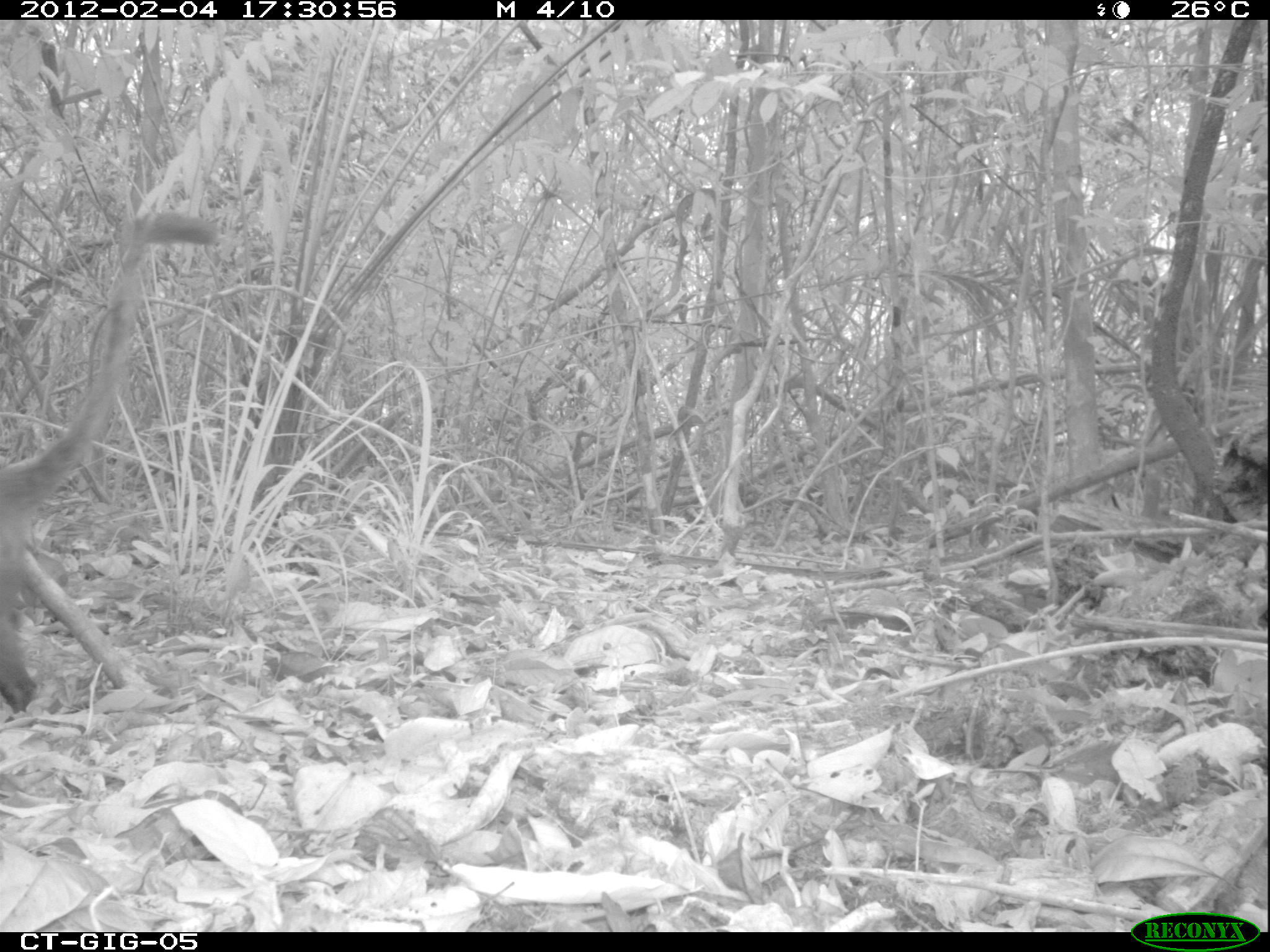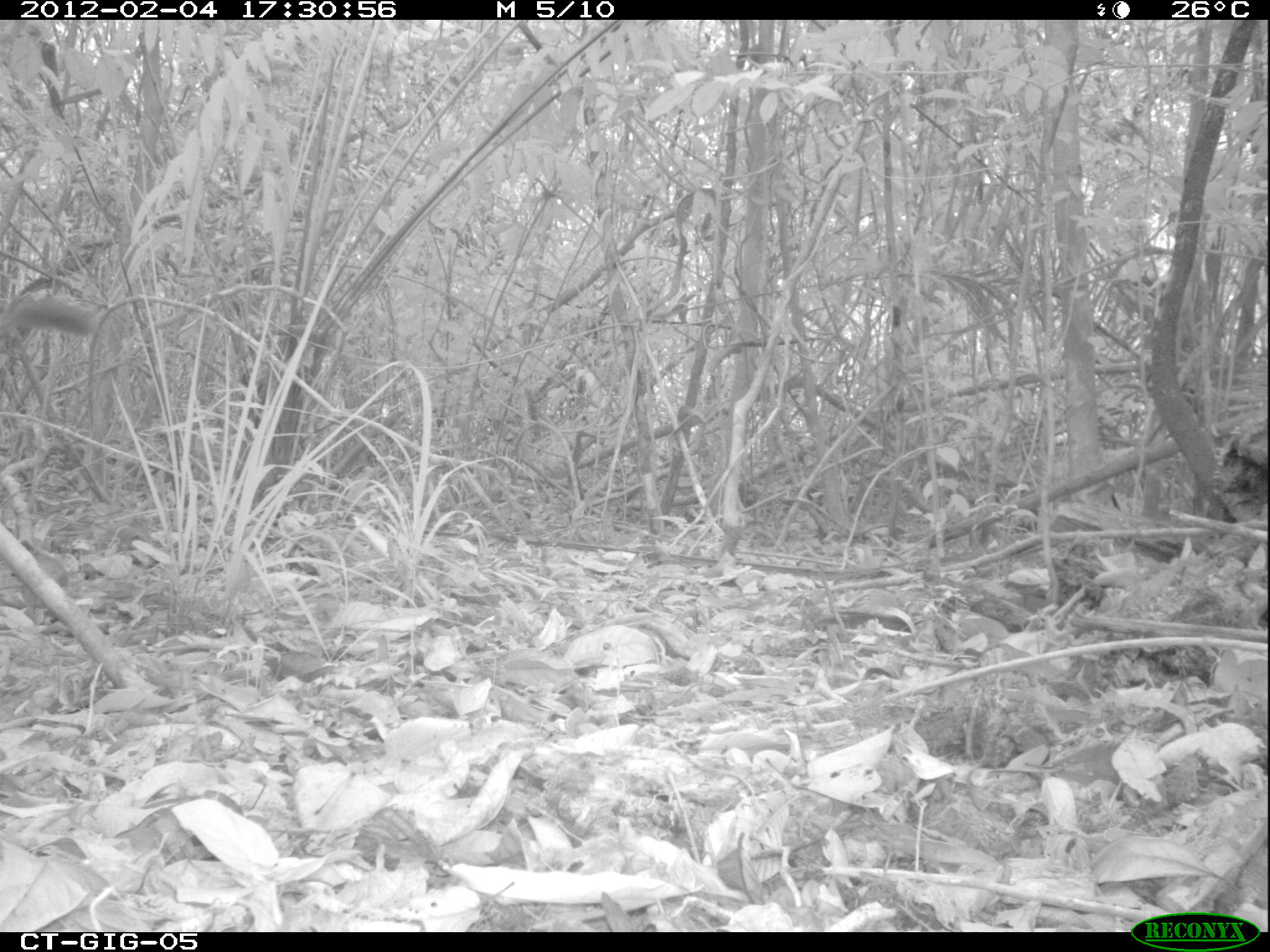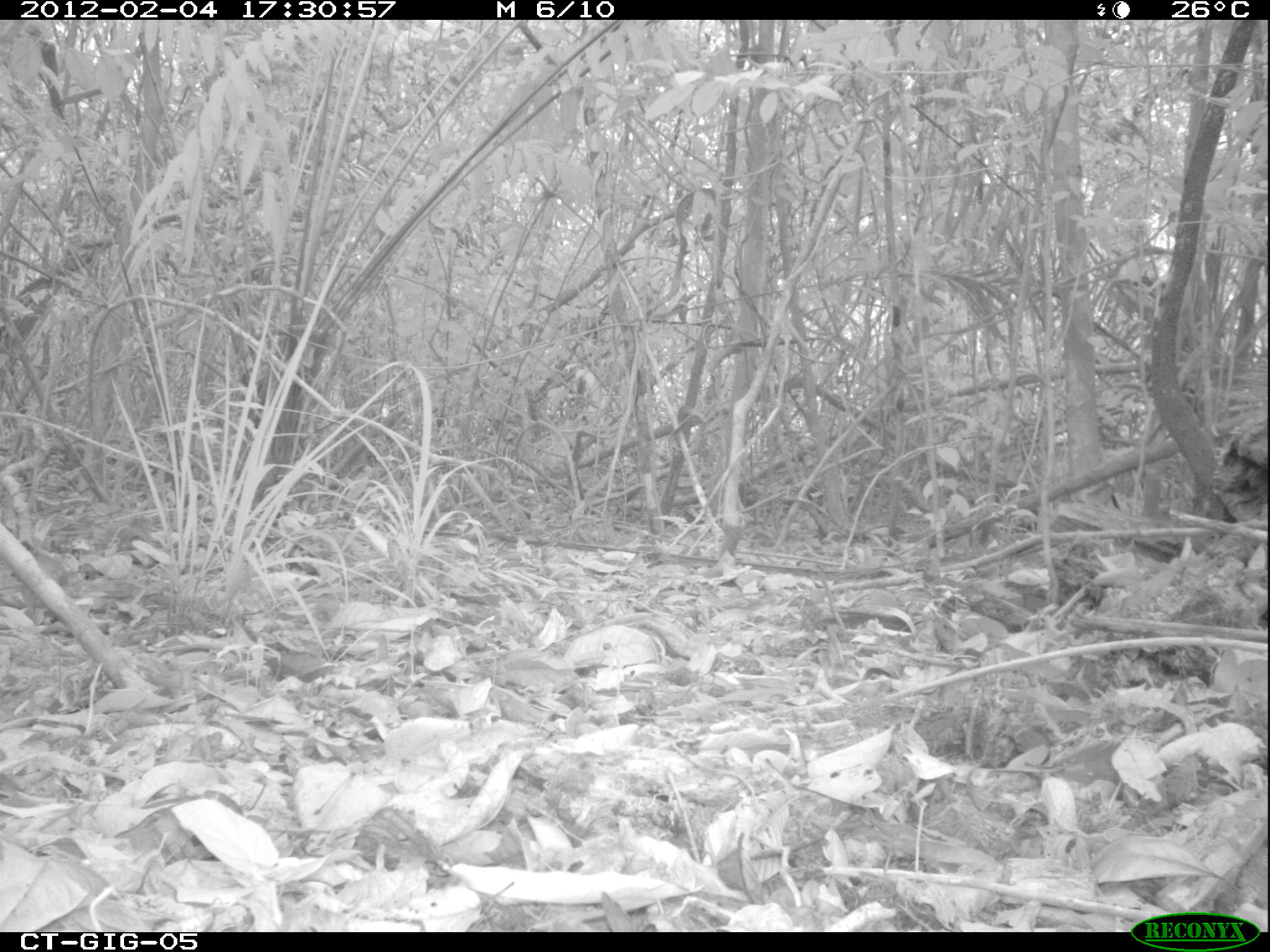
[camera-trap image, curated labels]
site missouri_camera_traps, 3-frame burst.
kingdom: Animalia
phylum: Chordata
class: Mammalia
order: Carnivora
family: Procyonidae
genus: Nasua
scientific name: Nasua narica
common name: white-nosed coati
White-nosed coati (Nasua narica). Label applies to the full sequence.